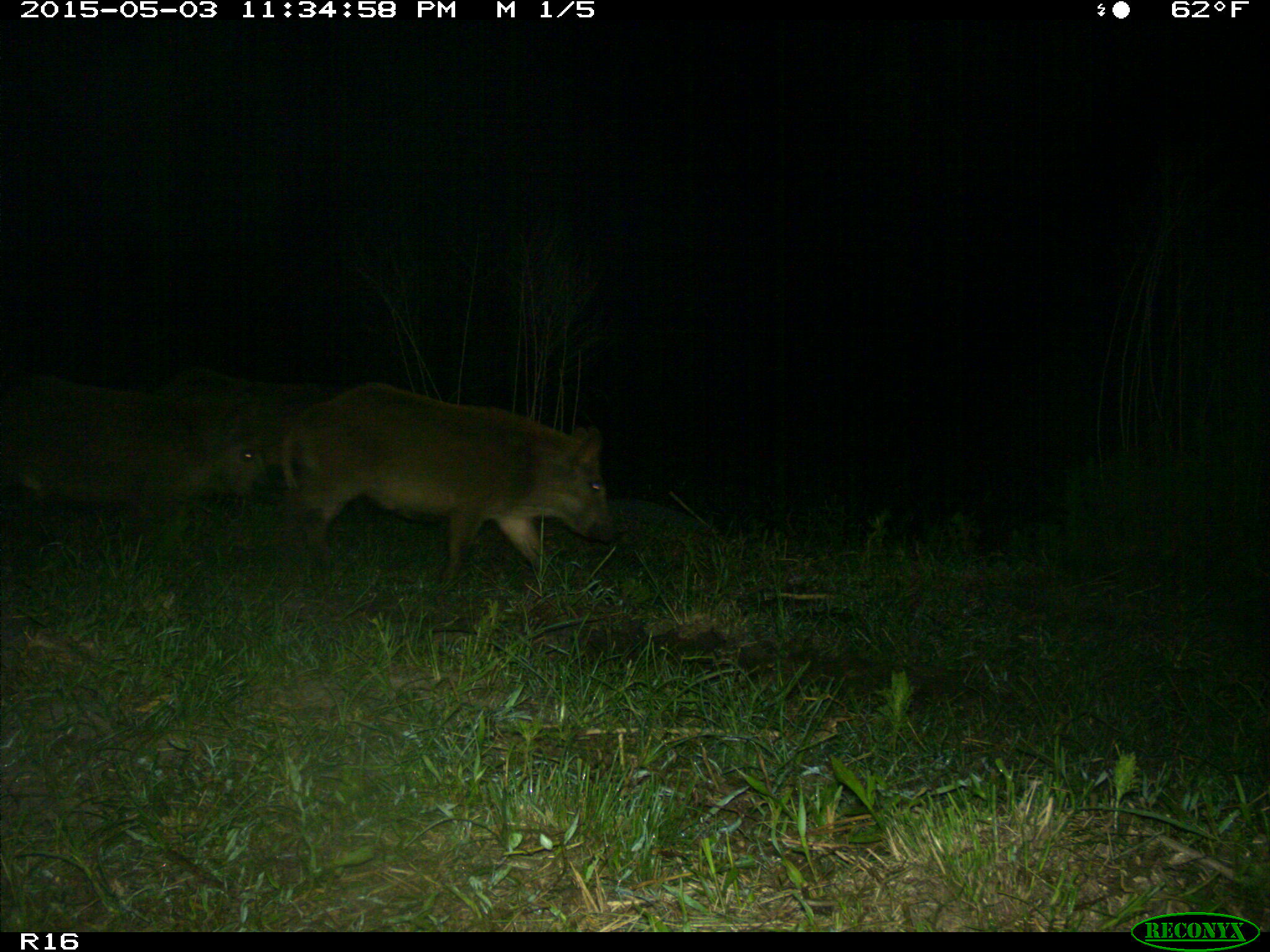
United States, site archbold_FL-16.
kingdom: Animalia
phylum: Chordata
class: Mammalia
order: Artiodactyla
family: Suidae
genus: Sus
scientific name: Sus scrofa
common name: wild boar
Sus scrofa (wild boar).